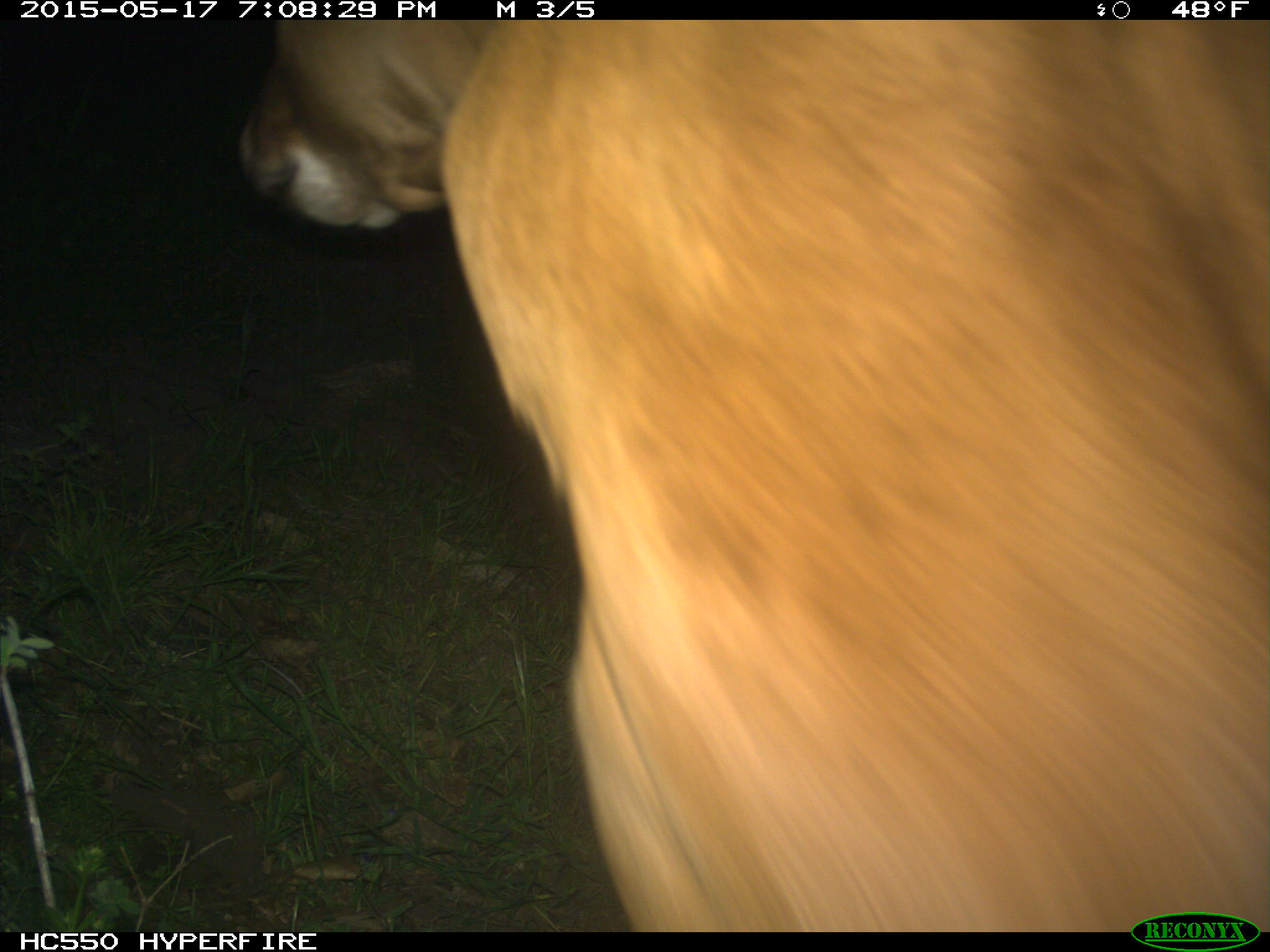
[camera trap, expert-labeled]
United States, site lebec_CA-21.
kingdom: Animalia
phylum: Chordata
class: Mammalia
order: Artiodactyla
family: Bovidae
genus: Bos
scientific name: Bos taurus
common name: domestic cow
Bos taurus (domestic cow).